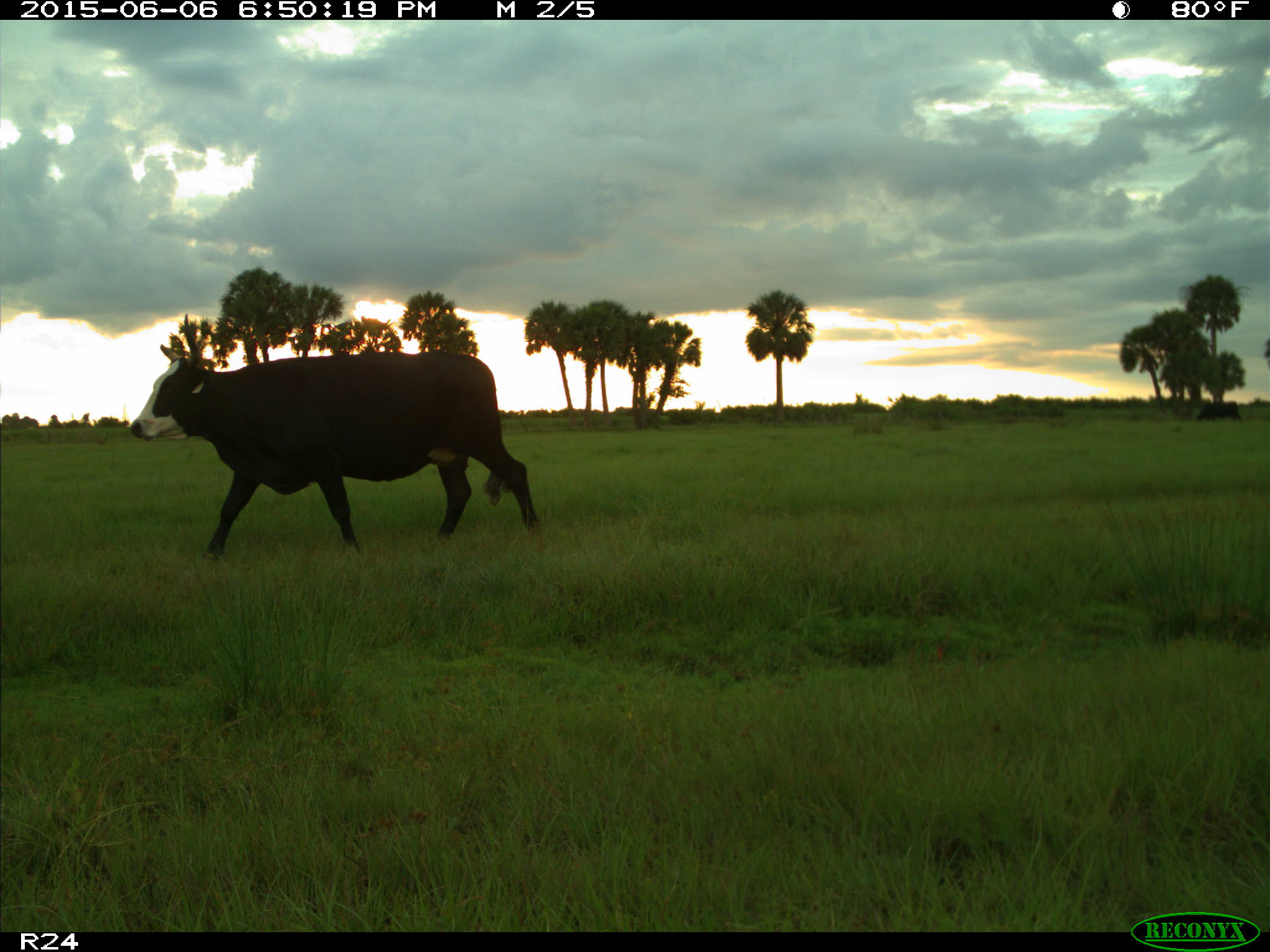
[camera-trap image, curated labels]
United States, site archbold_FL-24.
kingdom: Animalia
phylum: Chordata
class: Mammalia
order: Artiodactyla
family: Bovidae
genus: Bos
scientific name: Bos taurus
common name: domestic cow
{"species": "Bos taurus (domestic cow)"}